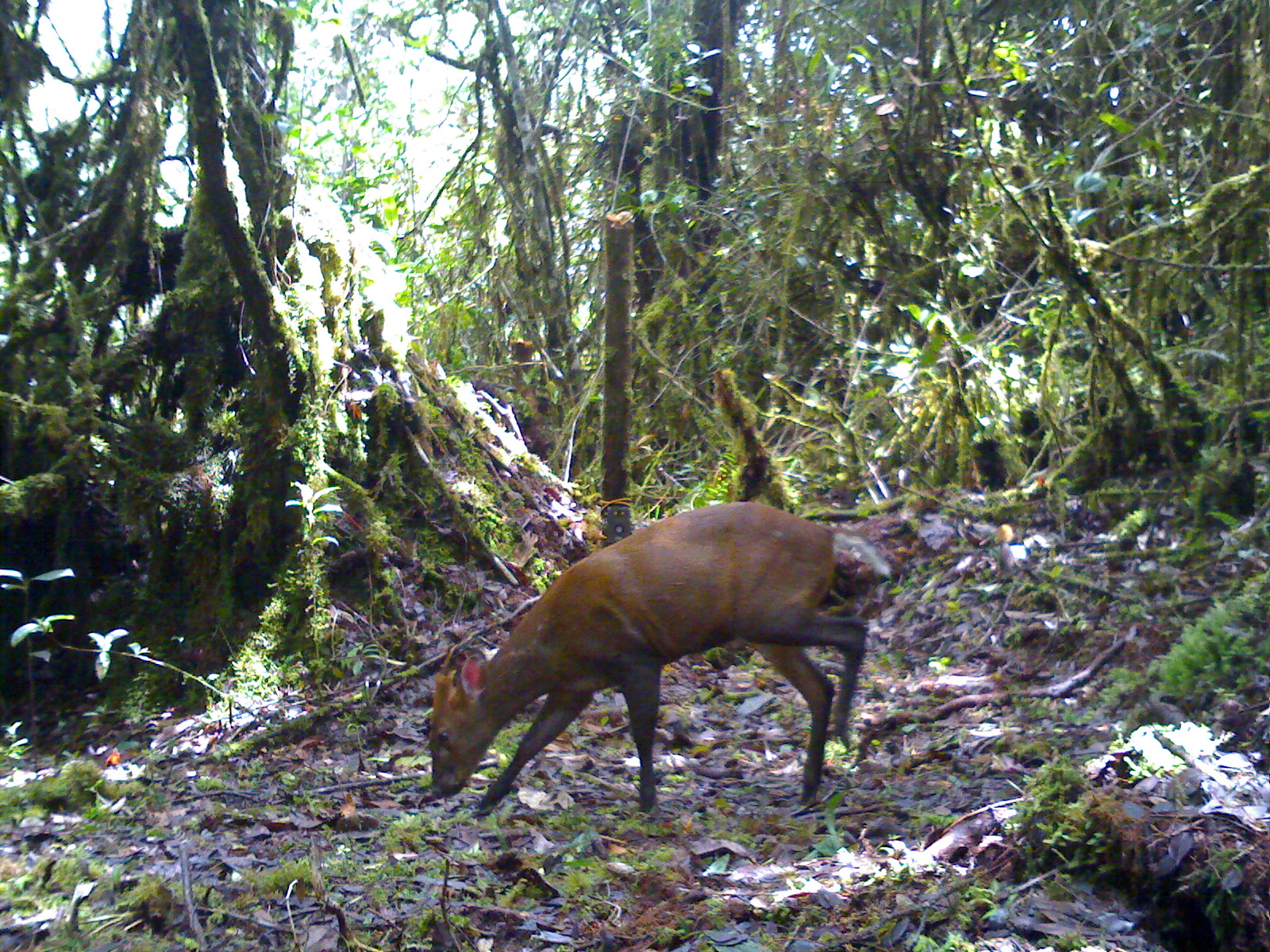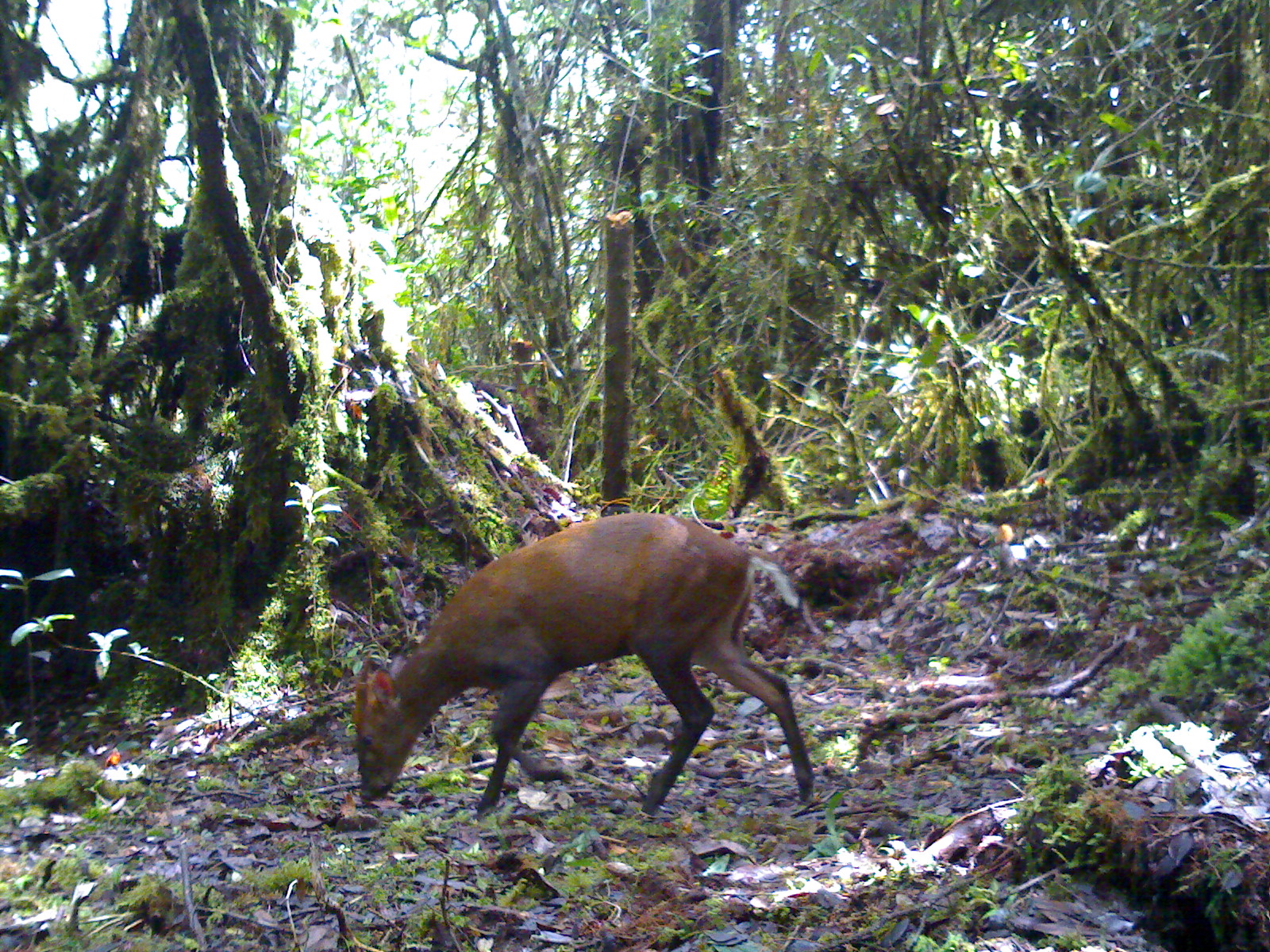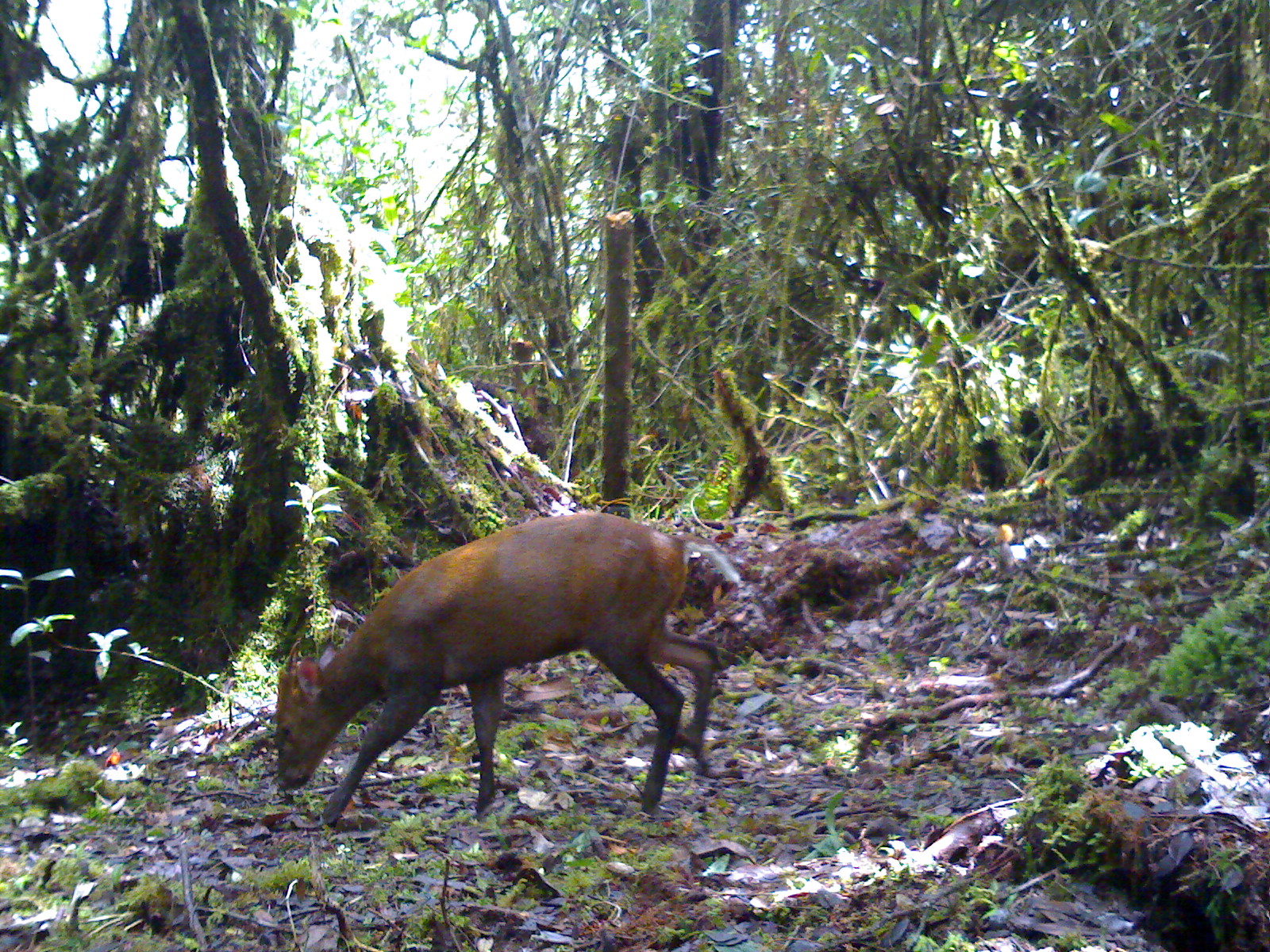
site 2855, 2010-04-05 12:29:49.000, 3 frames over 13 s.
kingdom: Animalia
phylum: Chordata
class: Mammalia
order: Artiodactyla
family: Cervidae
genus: Muntiacus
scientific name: Muntiacus muntjak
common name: southern red muntjac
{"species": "Muntiacus muntjak (southern red muntjac)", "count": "1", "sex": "male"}